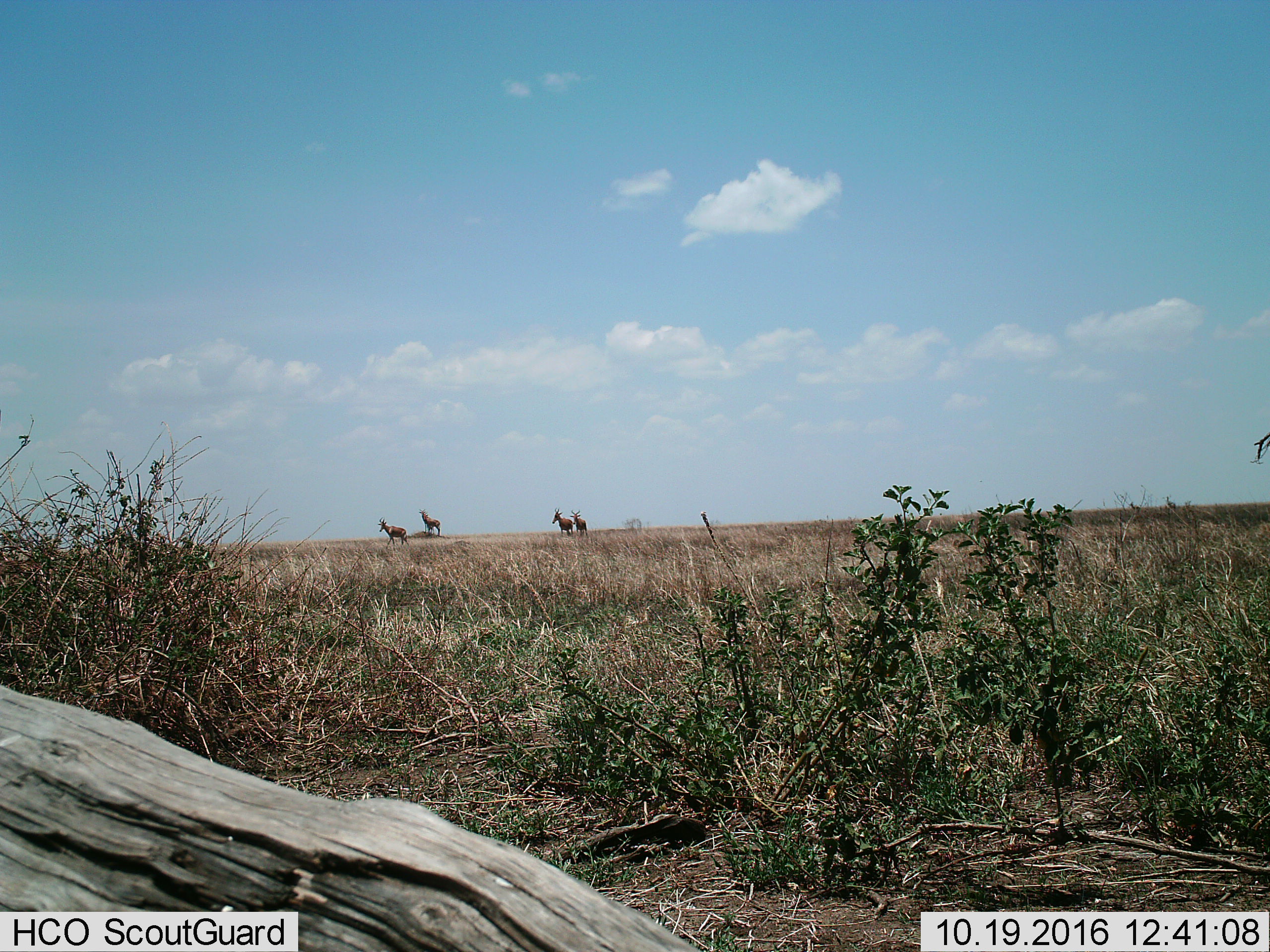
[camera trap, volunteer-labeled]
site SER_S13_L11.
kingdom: Animalia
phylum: Chordata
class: Mammalia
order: Artiodactyla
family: Bovidae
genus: Alcelaphus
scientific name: Alcelaphus buselaphus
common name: hartebeest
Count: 4.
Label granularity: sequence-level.